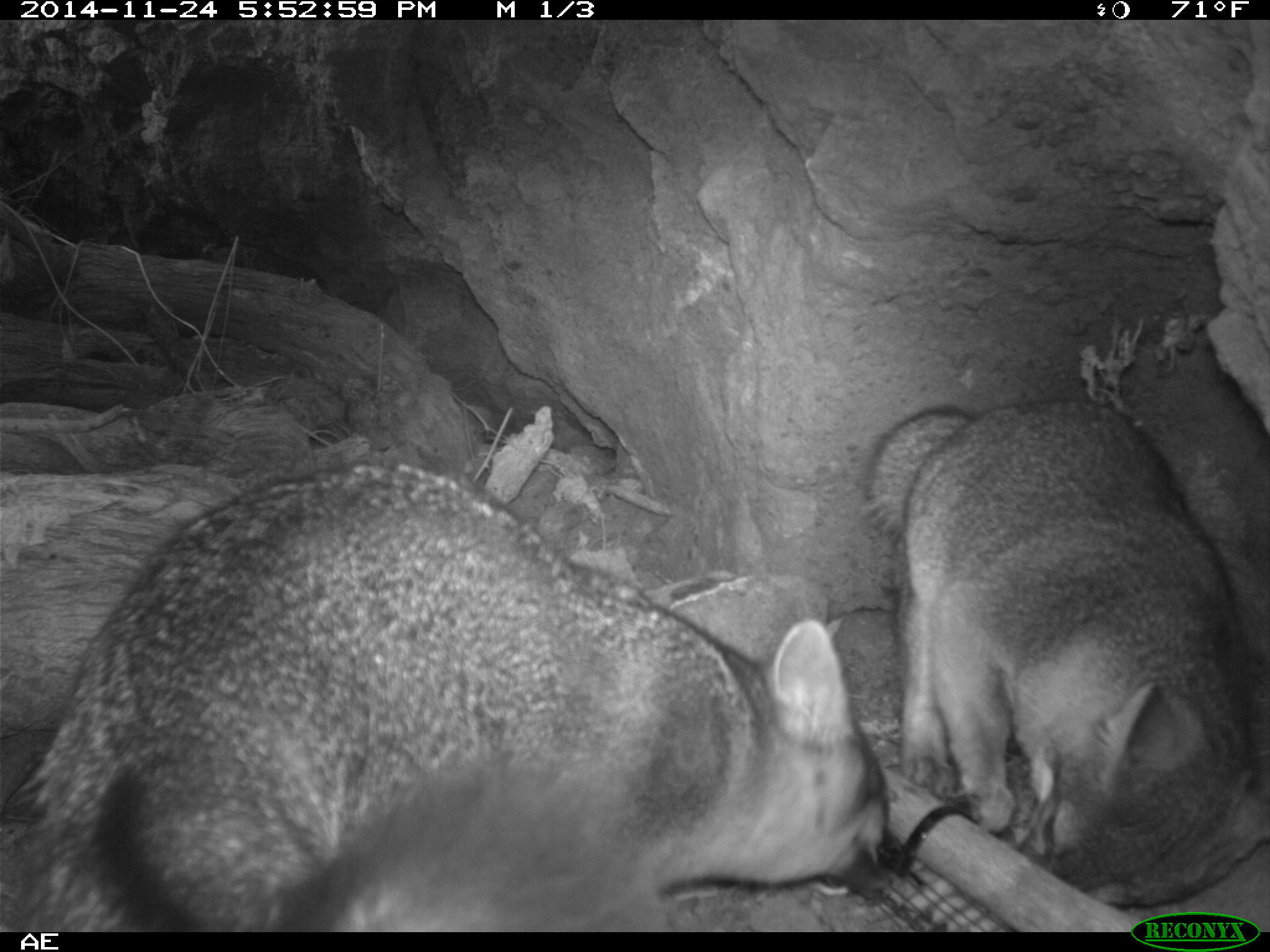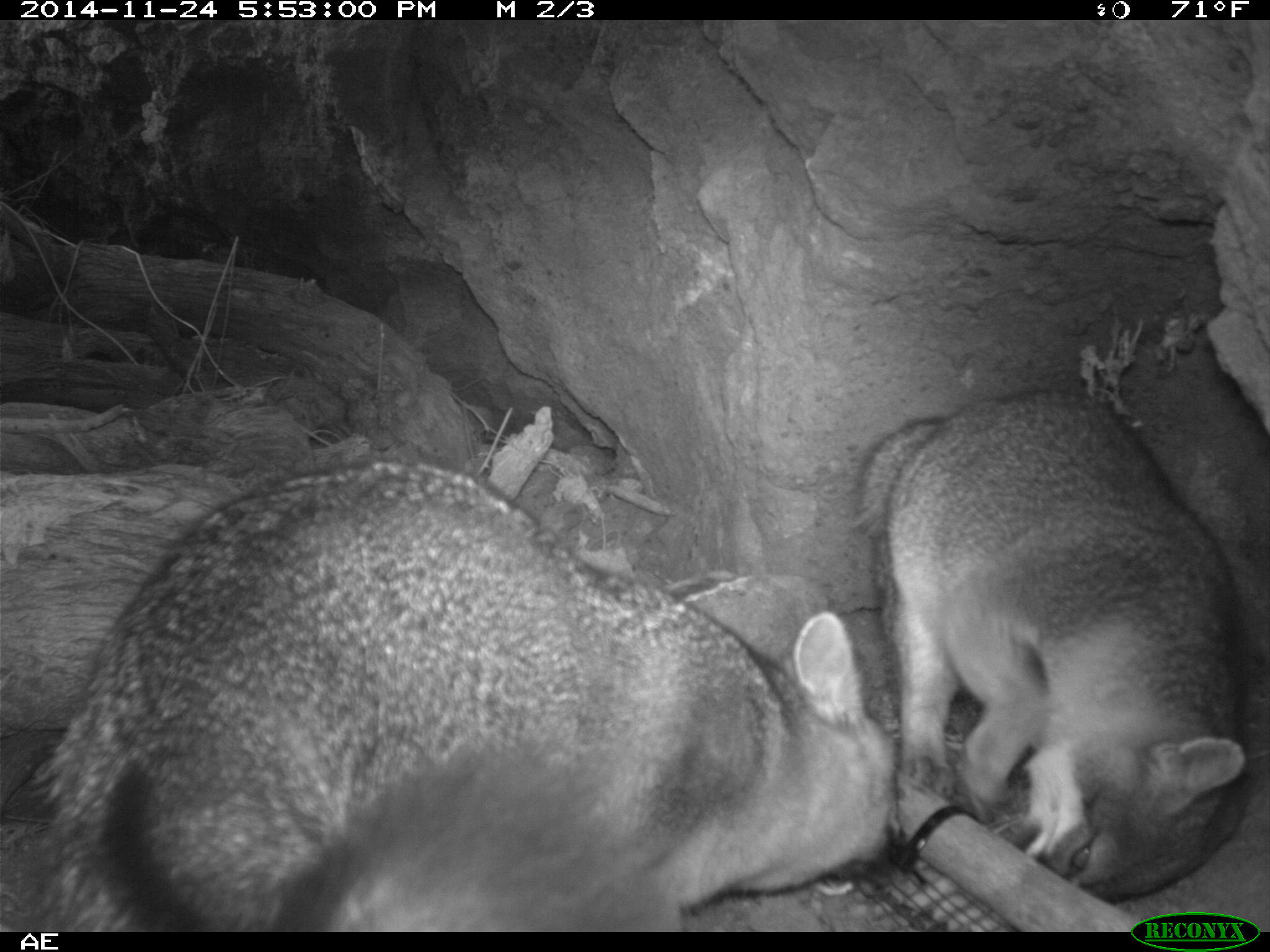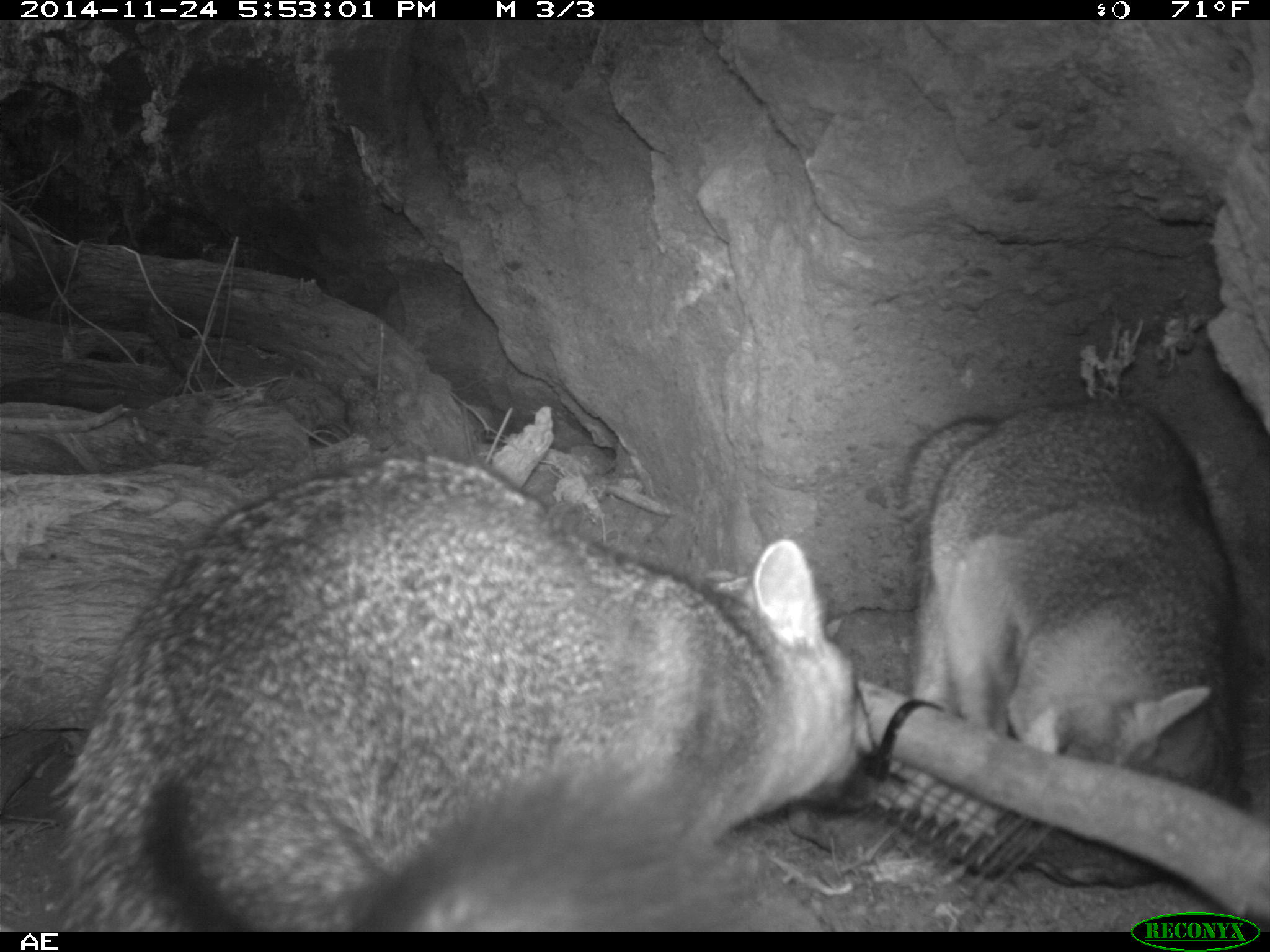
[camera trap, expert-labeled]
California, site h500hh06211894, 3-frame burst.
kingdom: Animalia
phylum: Chordata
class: Mammalia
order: Carnivora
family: Canidae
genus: Urocyon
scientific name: Urocyon littoralis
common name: island fox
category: fox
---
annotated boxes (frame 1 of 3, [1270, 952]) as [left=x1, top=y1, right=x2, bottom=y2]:
fox: [left=0, top=466, right=889, bottom=930]; [left=865, top=401, right=1269, bottom=907]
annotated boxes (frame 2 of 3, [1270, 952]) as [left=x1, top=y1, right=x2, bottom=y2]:
fox: [left=0, top=460, right=895, bottom=930]; [left=861, top=383, right=1241, bottom=899]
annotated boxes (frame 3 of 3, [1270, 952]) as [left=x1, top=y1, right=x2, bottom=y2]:
fox: [left=53, top=456, right=884, bottom=930]; [left=894, top=392, right=1239, bottom=888]